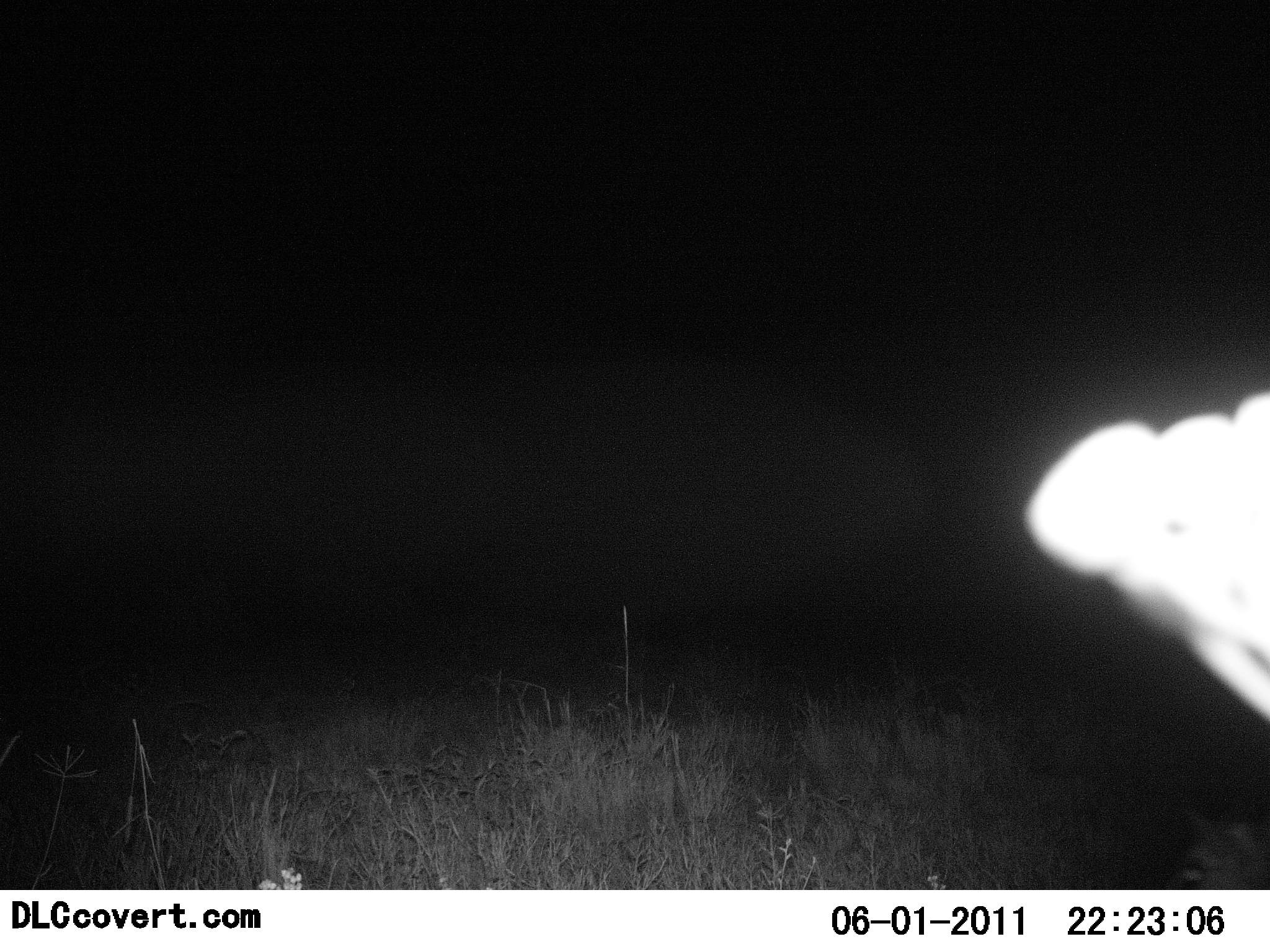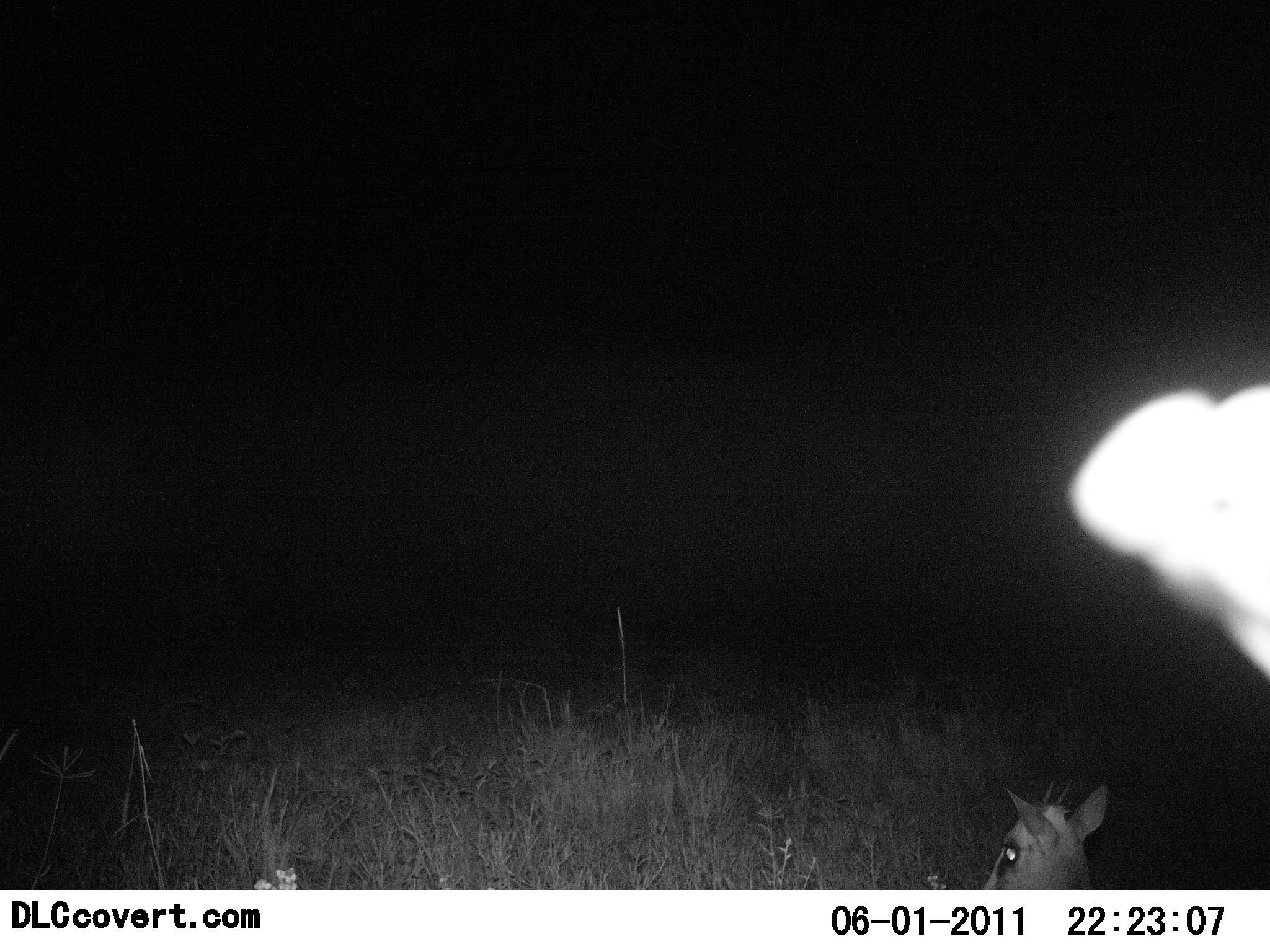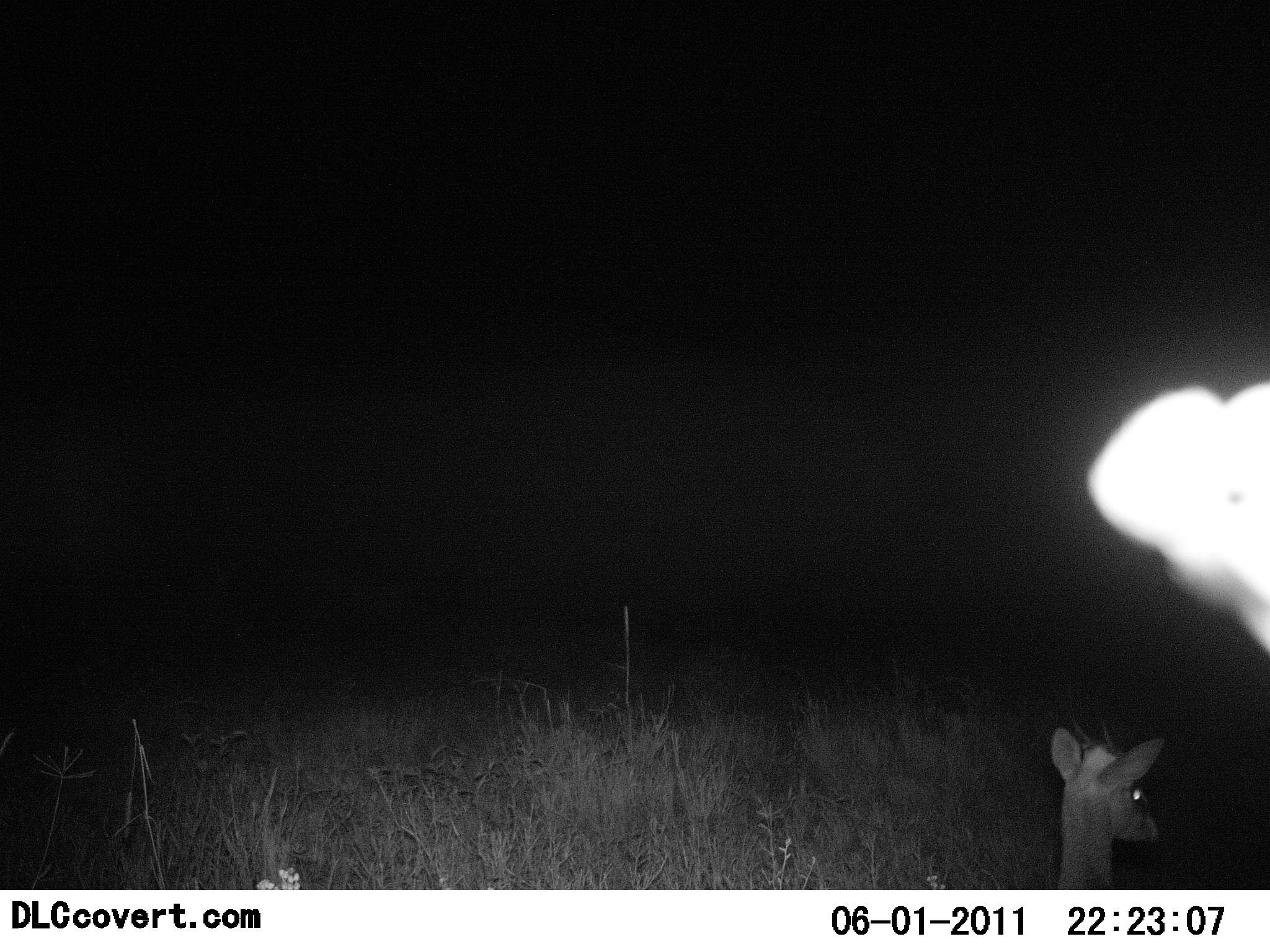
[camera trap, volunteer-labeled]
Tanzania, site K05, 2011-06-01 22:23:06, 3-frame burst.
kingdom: Animalia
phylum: Chordata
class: Mammalia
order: Artiodactyla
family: Bovidae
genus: Madoqua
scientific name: Madoqua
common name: dikdik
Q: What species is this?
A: Dikdik (Madoqua).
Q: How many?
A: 1.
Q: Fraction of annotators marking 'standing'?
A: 58%.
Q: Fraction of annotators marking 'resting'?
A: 33%.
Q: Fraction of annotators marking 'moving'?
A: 17%.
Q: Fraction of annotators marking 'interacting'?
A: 0%.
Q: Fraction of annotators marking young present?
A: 0%.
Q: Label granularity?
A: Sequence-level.